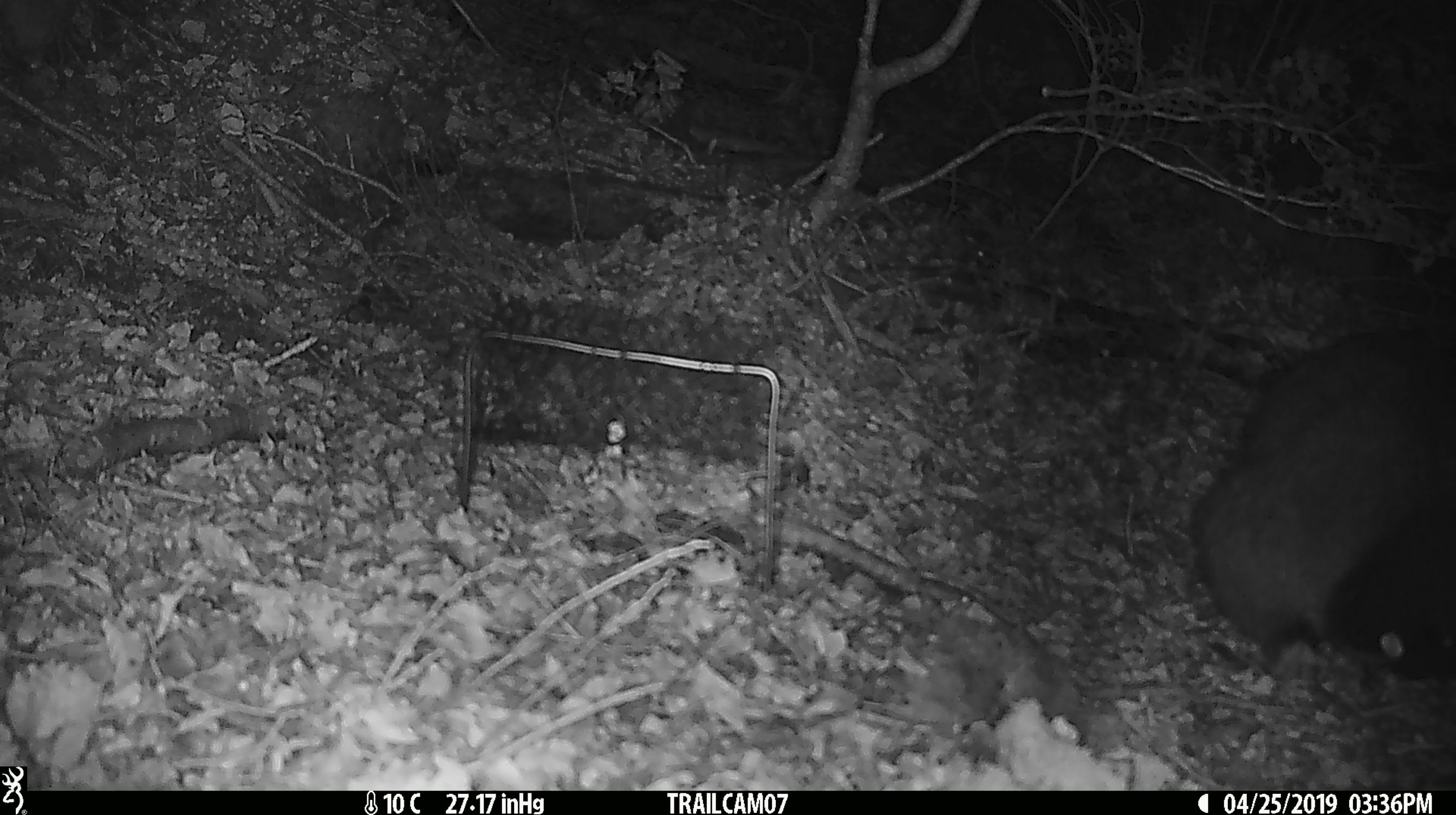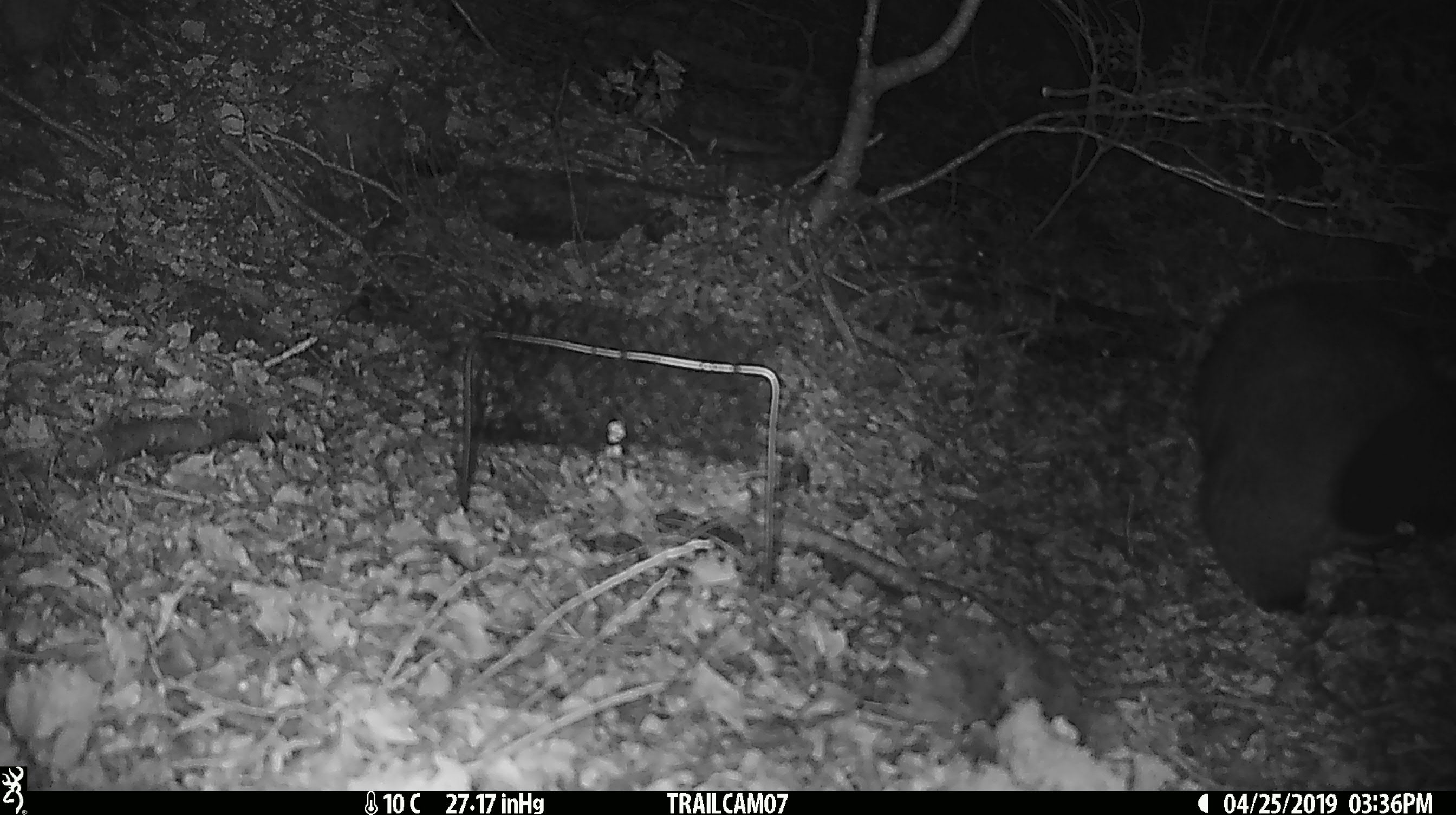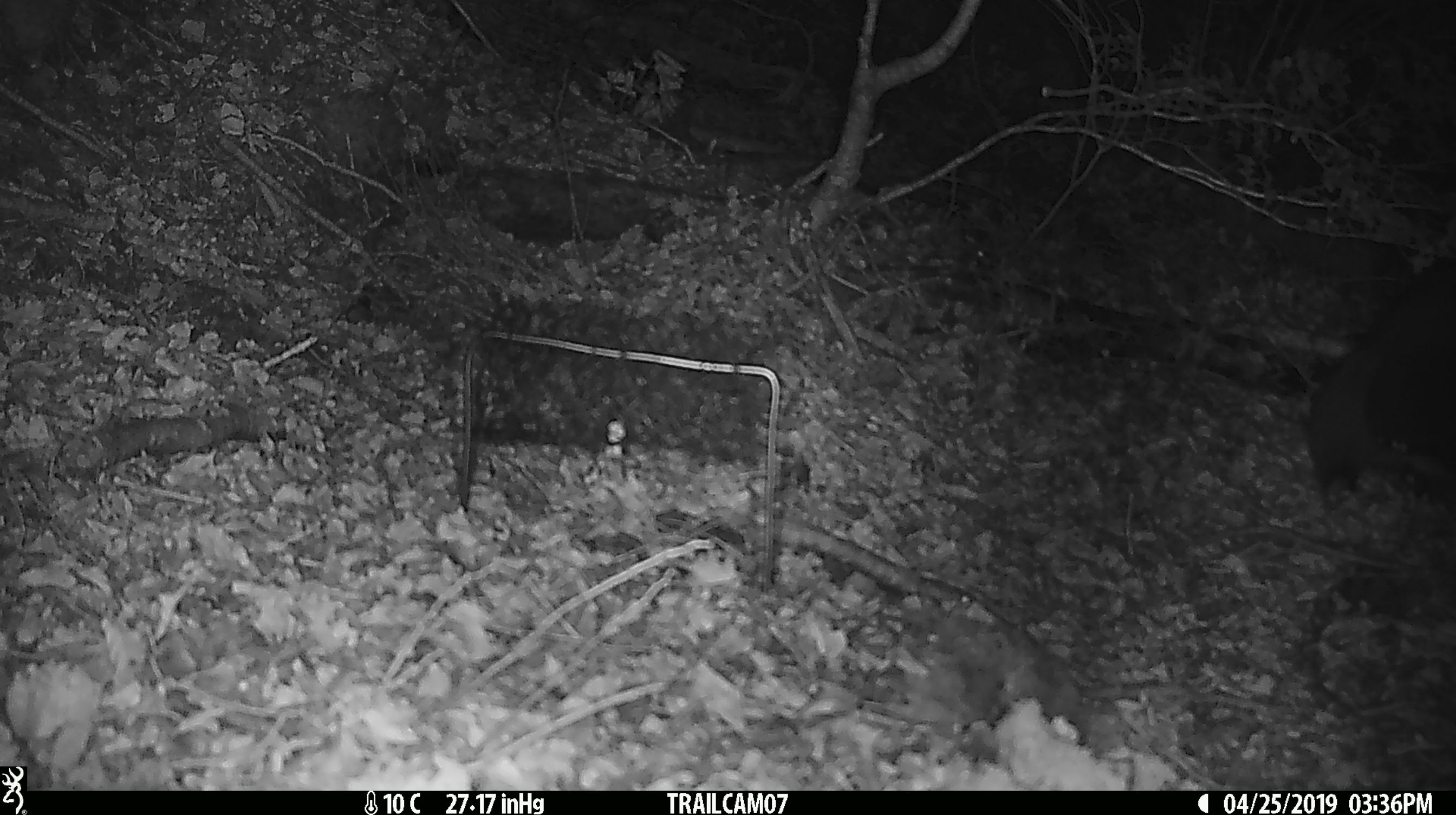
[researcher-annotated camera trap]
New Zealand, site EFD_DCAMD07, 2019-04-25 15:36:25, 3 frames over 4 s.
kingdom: Animalia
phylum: Chordata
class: Mammalia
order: Diprotodontia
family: Phalangeridae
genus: Trichosurus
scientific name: Trichosurus vulpecula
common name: common brushtail possum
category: possum